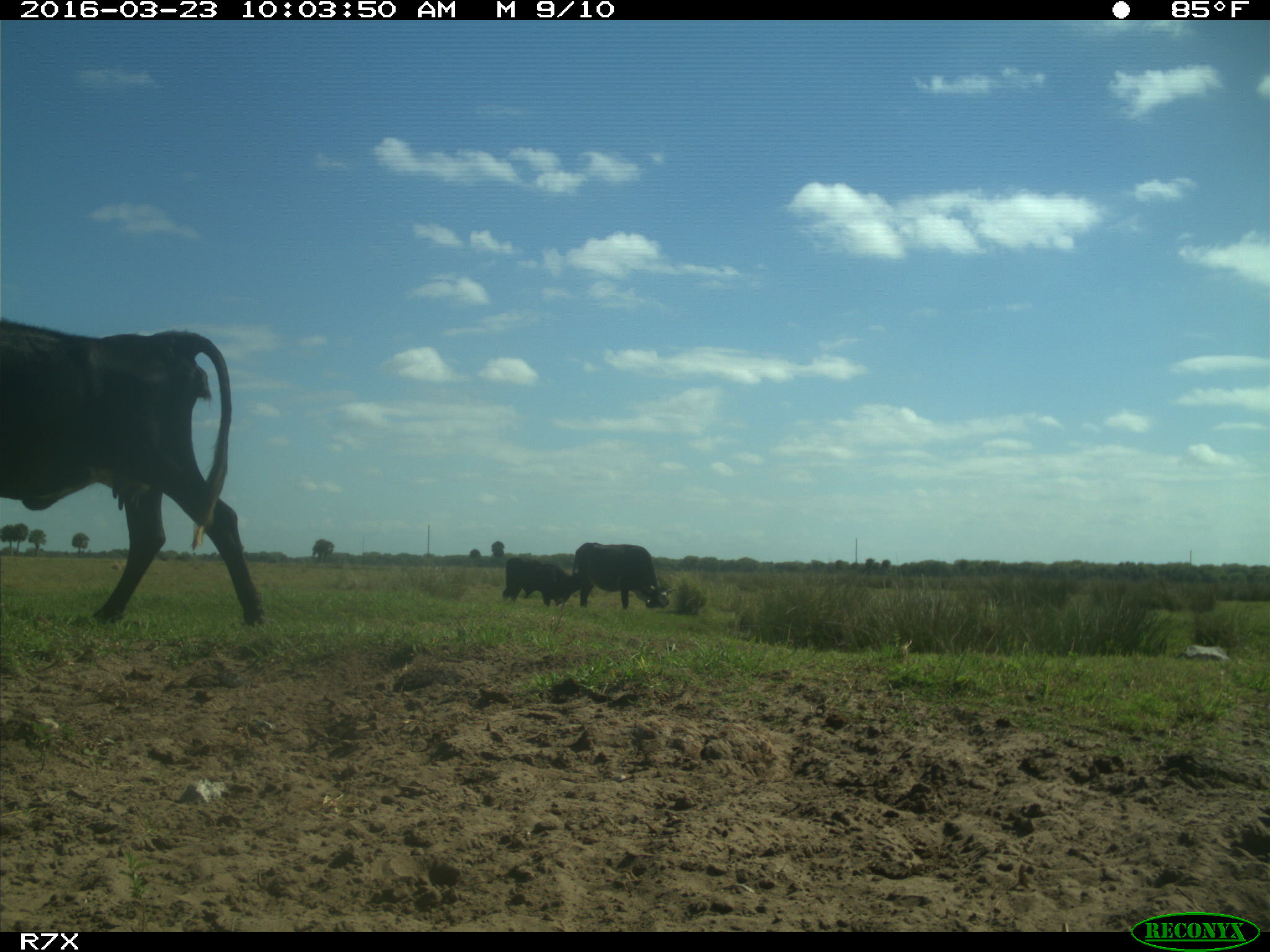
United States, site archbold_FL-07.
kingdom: Animalia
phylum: Chordata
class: Mammalia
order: Artiodactyla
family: Bovidae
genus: Bos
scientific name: Bos taurus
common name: domestic cow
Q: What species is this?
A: Bos taurus (domestic cow).